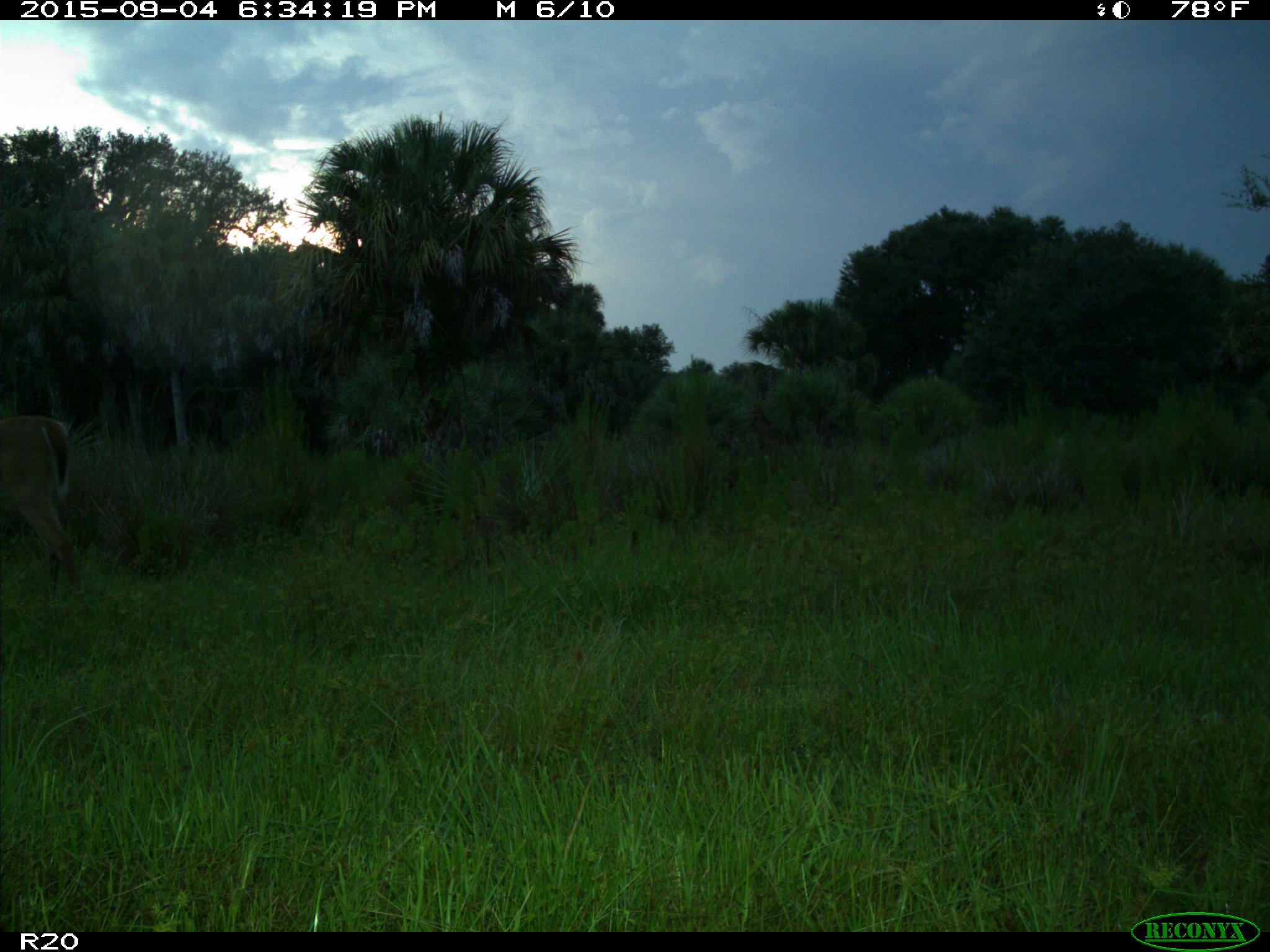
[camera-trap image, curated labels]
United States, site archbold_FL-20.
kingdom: Animalia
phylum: Chordata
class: Mammalia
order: Artiodactyla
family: Cervidae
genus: Odocoileus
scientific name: Odocoileus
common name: deer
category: unidentified deer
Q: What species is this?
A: Unidentified deer (deer) (Odocoileus).